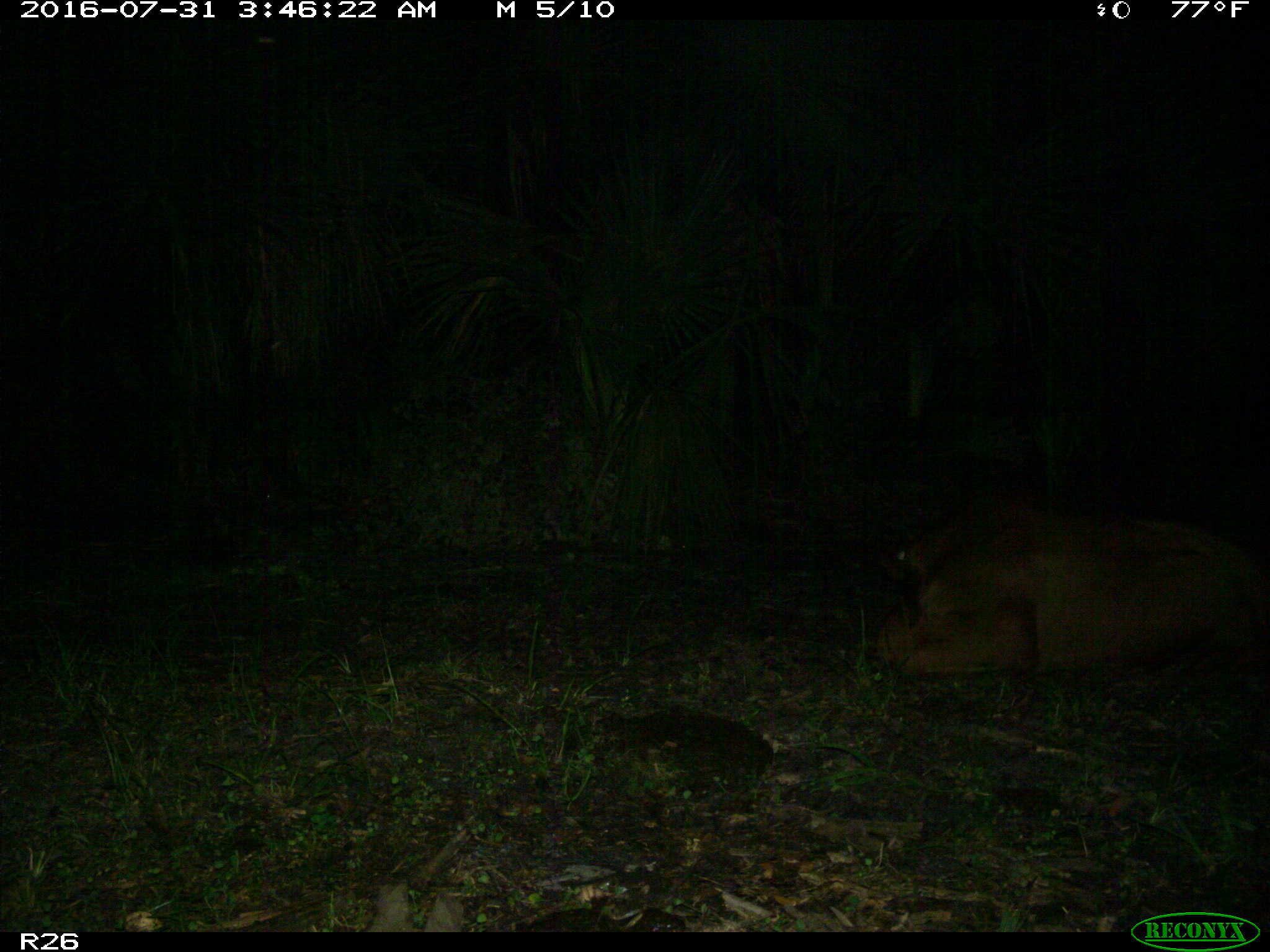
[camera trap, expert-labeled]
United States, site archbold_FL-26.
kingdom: Animalia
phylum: Chordata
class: Mammalia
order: Artiodactyla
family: Bovidae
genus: Bos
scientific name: Bos taurus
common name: domestic cow